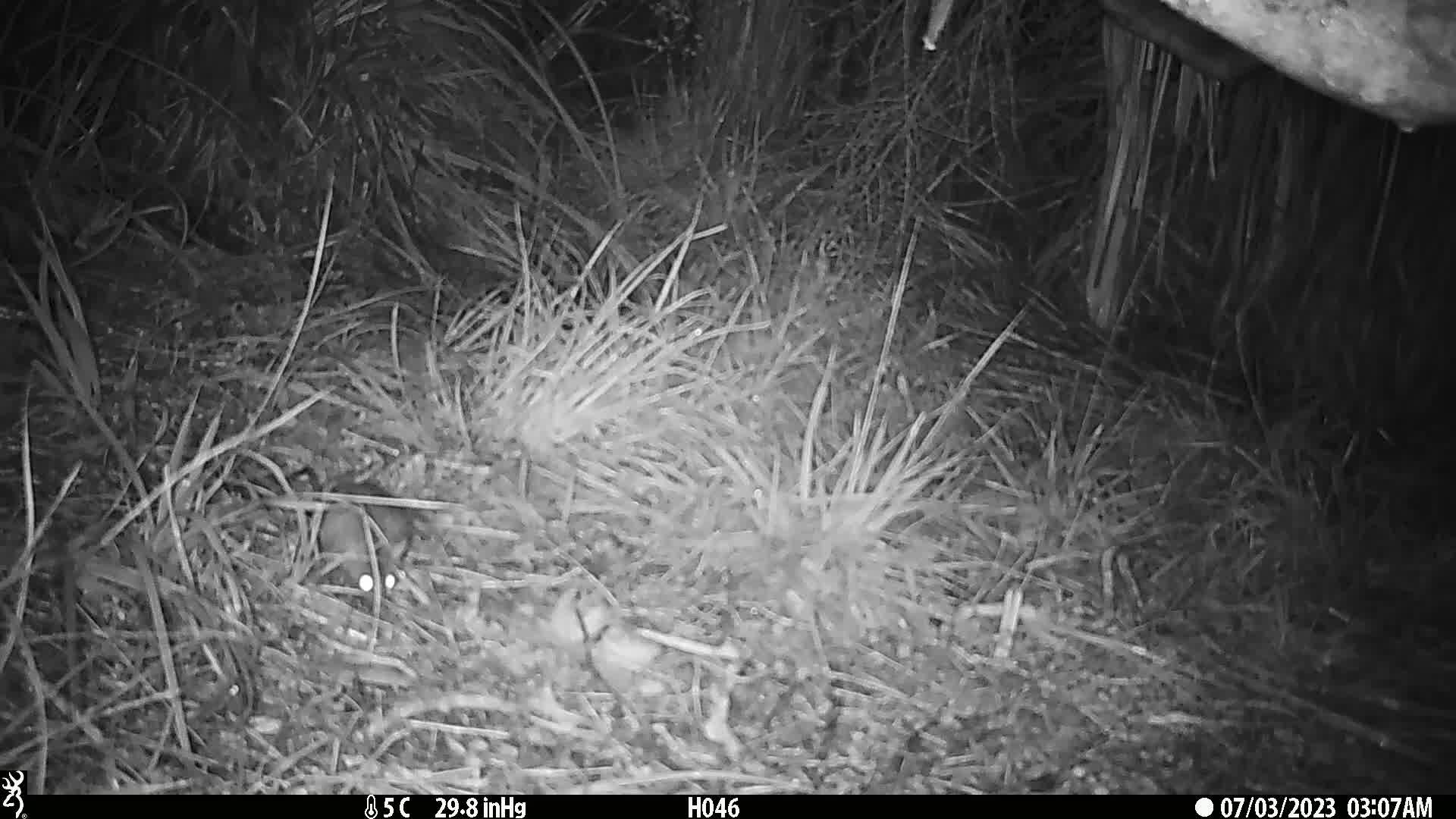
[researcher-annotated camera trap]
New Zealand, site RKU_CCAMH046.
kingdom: Animalia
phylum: Chordata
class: Mammalia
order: Rodentia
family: Muridae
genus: Rattus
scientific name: Rattus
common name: rat